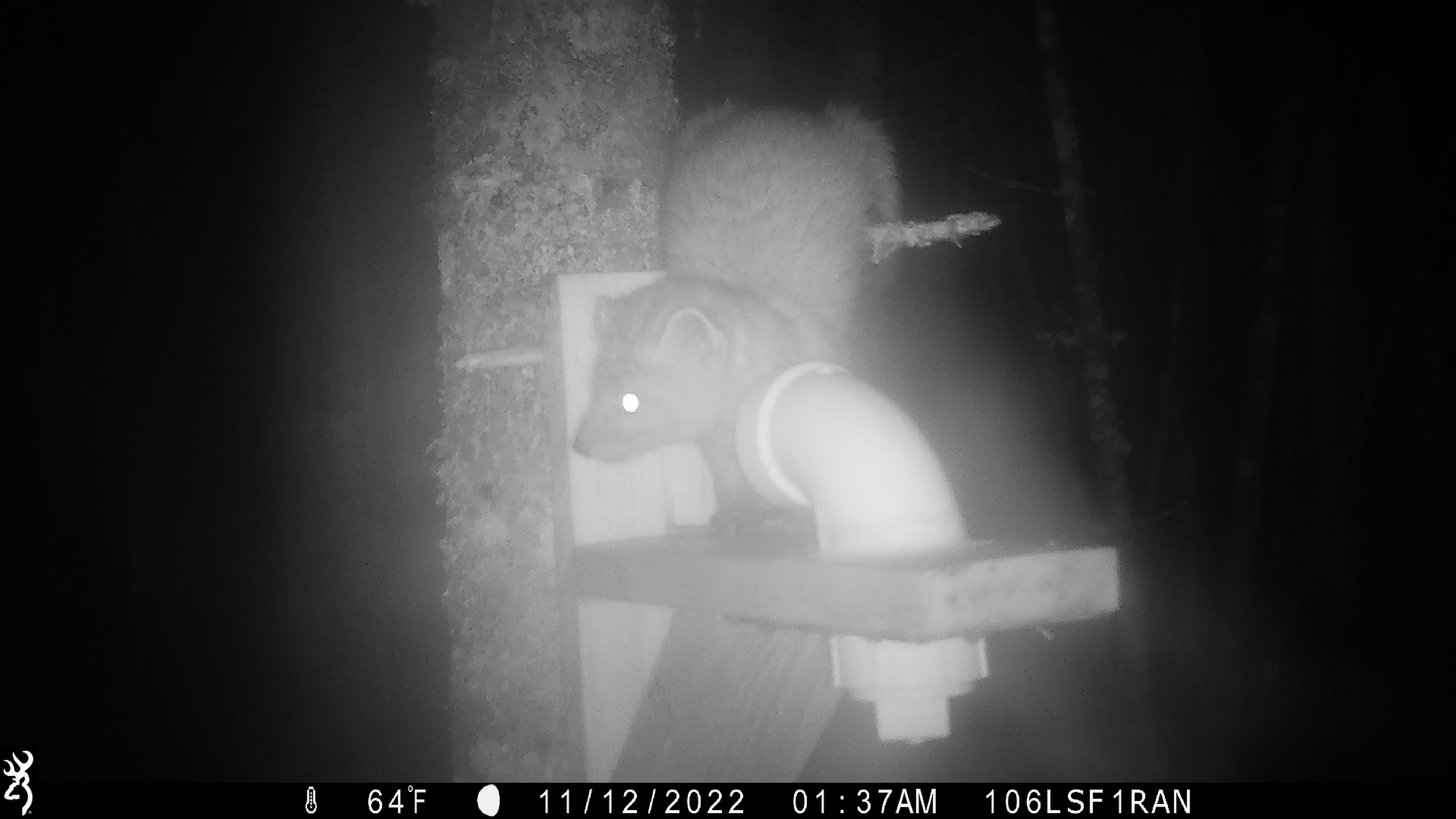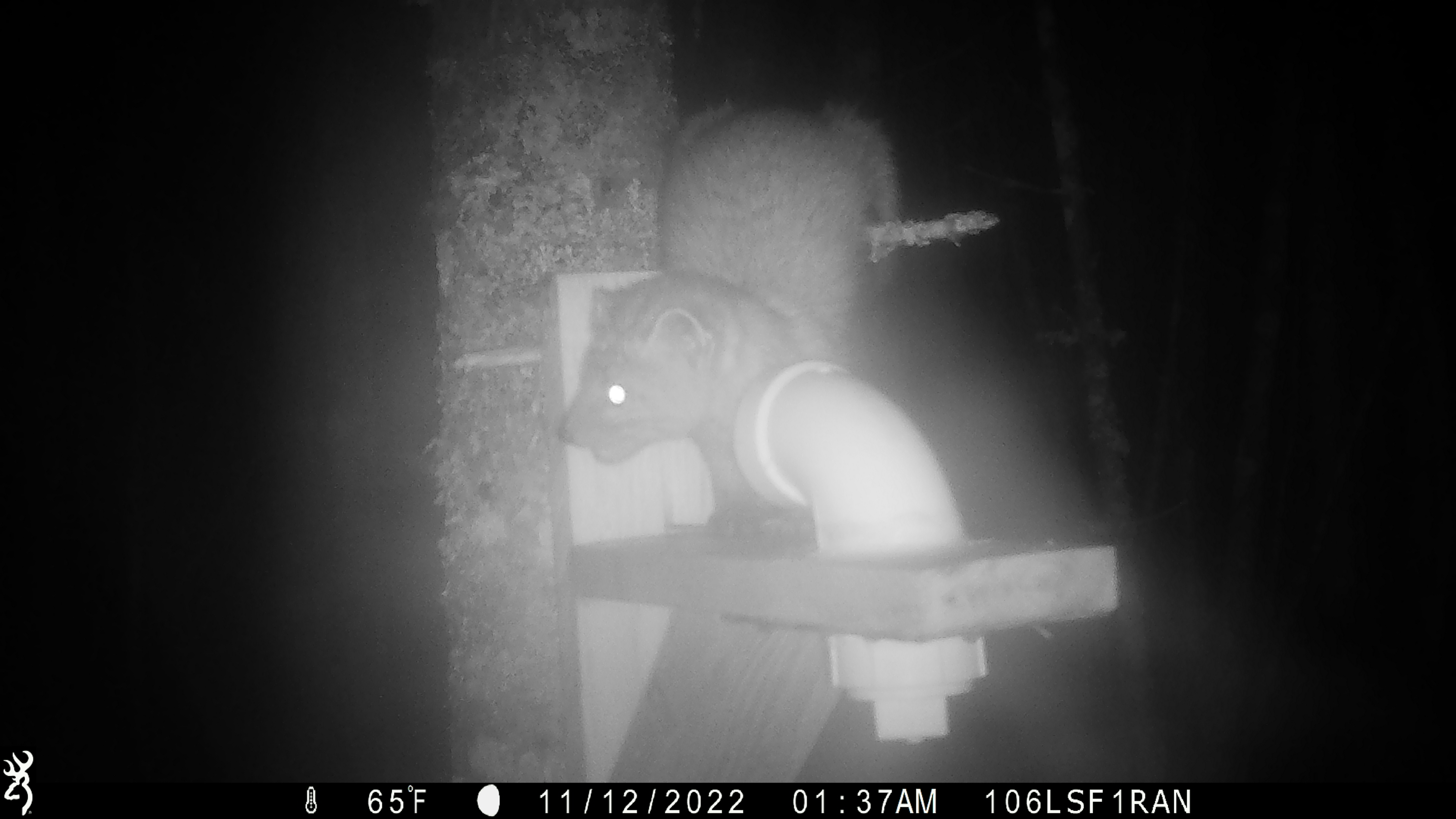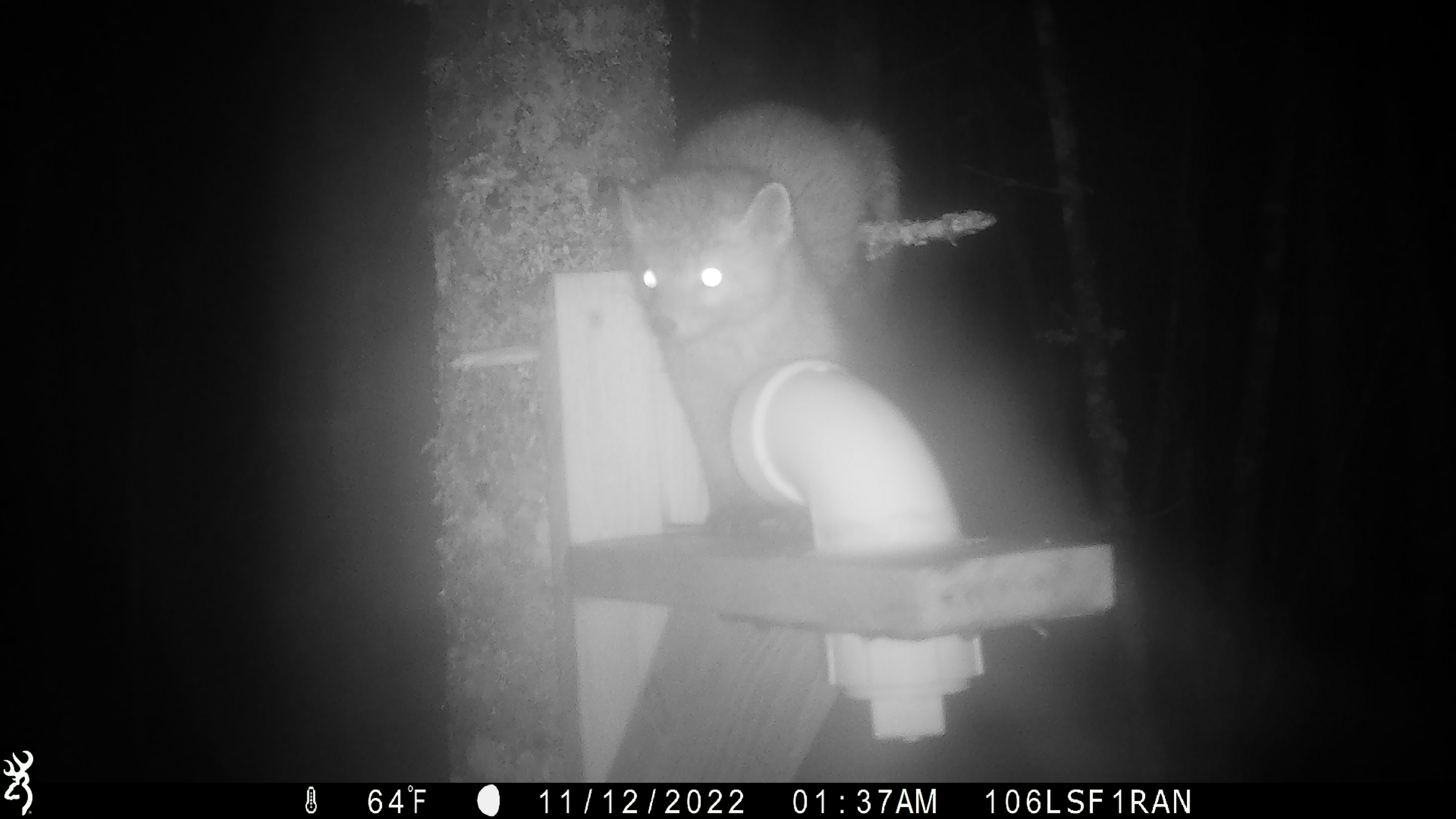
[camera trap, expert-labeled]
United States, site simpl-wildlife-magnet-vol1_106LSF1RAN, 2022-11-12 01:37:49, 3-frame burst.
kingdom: Animalia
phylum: Chordata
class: Mammalia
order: Carnivora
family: Mustelidae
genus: Martes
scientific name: Martes americana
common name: american marten